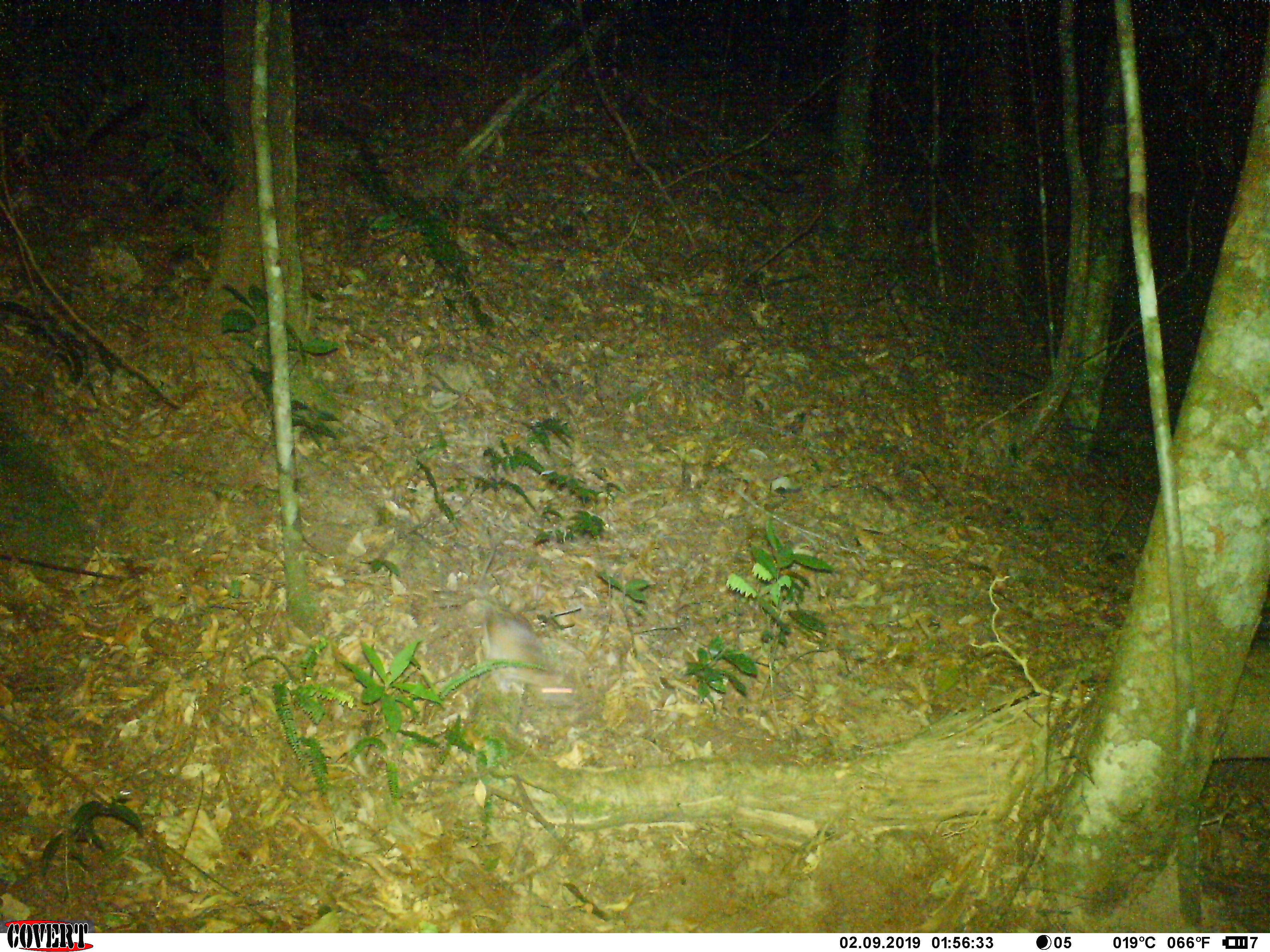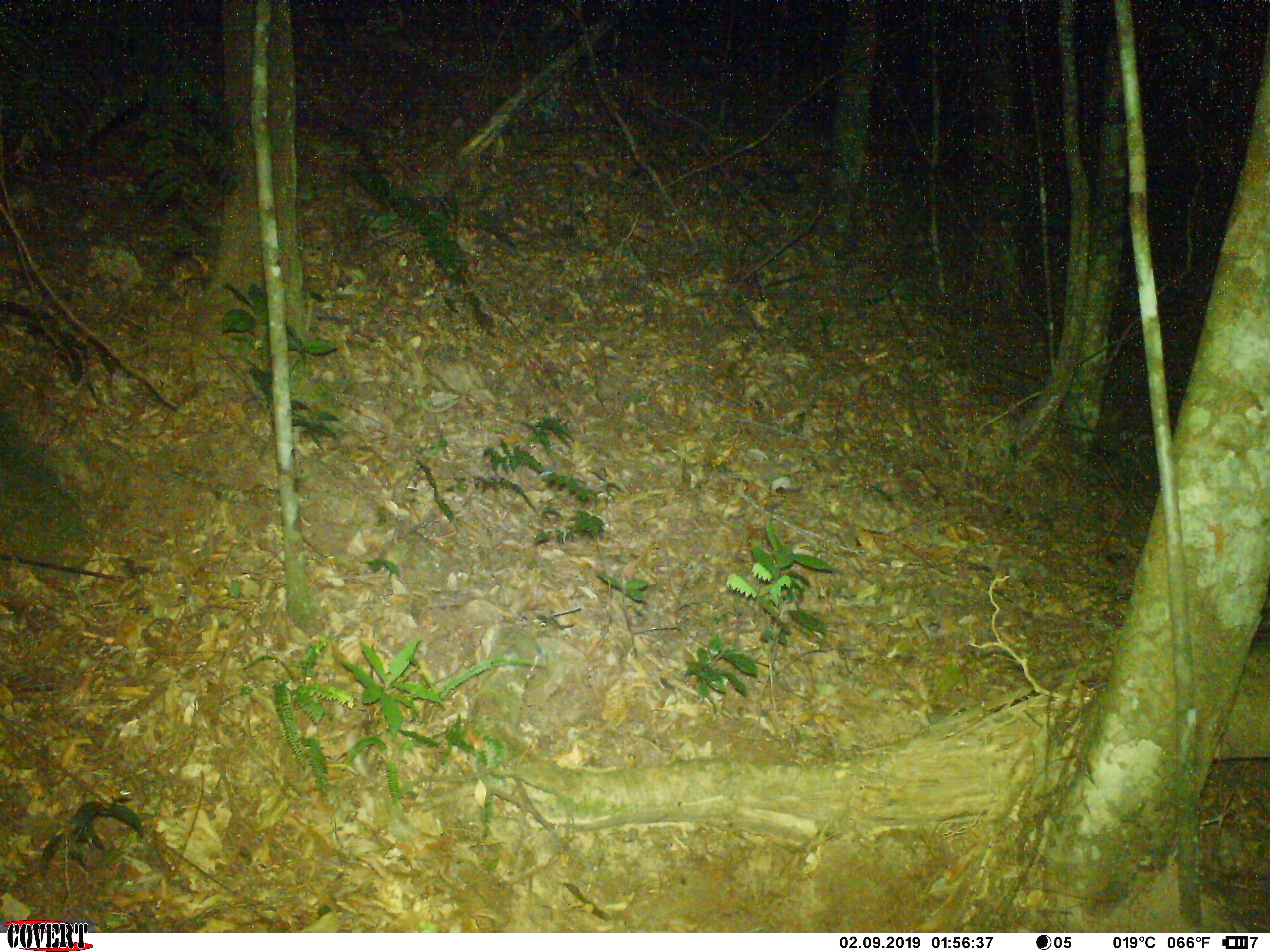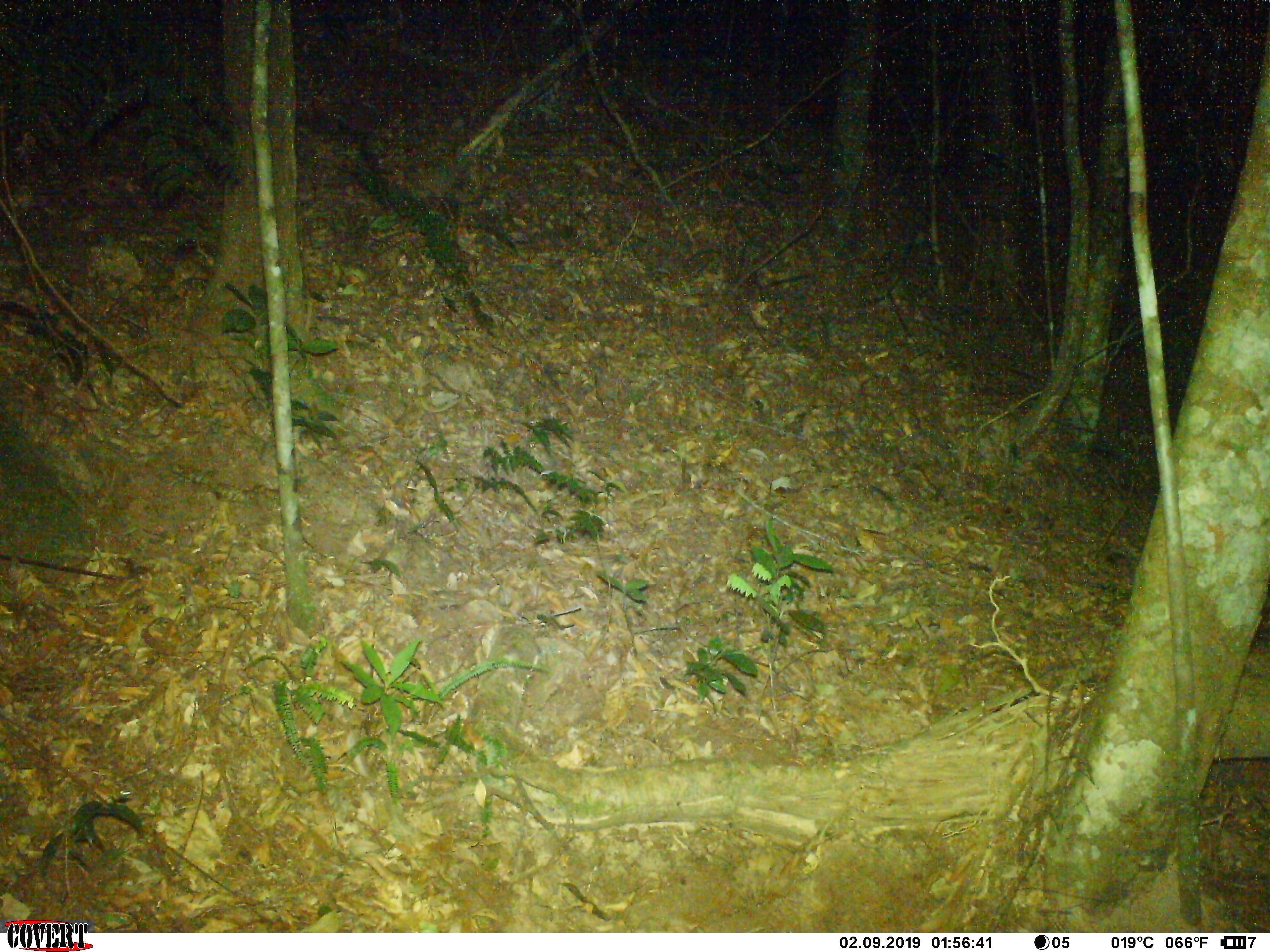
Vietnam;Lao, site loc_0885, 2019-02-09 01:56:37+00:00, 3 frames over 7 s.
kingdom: Animalia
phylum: Chordata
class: Mammalia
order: Rodentia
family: Muridae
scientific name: Muridae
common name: old-world mice and rats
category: unidentified murid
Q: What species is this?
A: Unidentified murid (old-world mice and rats) (Muridae).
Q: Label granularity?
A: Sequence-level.